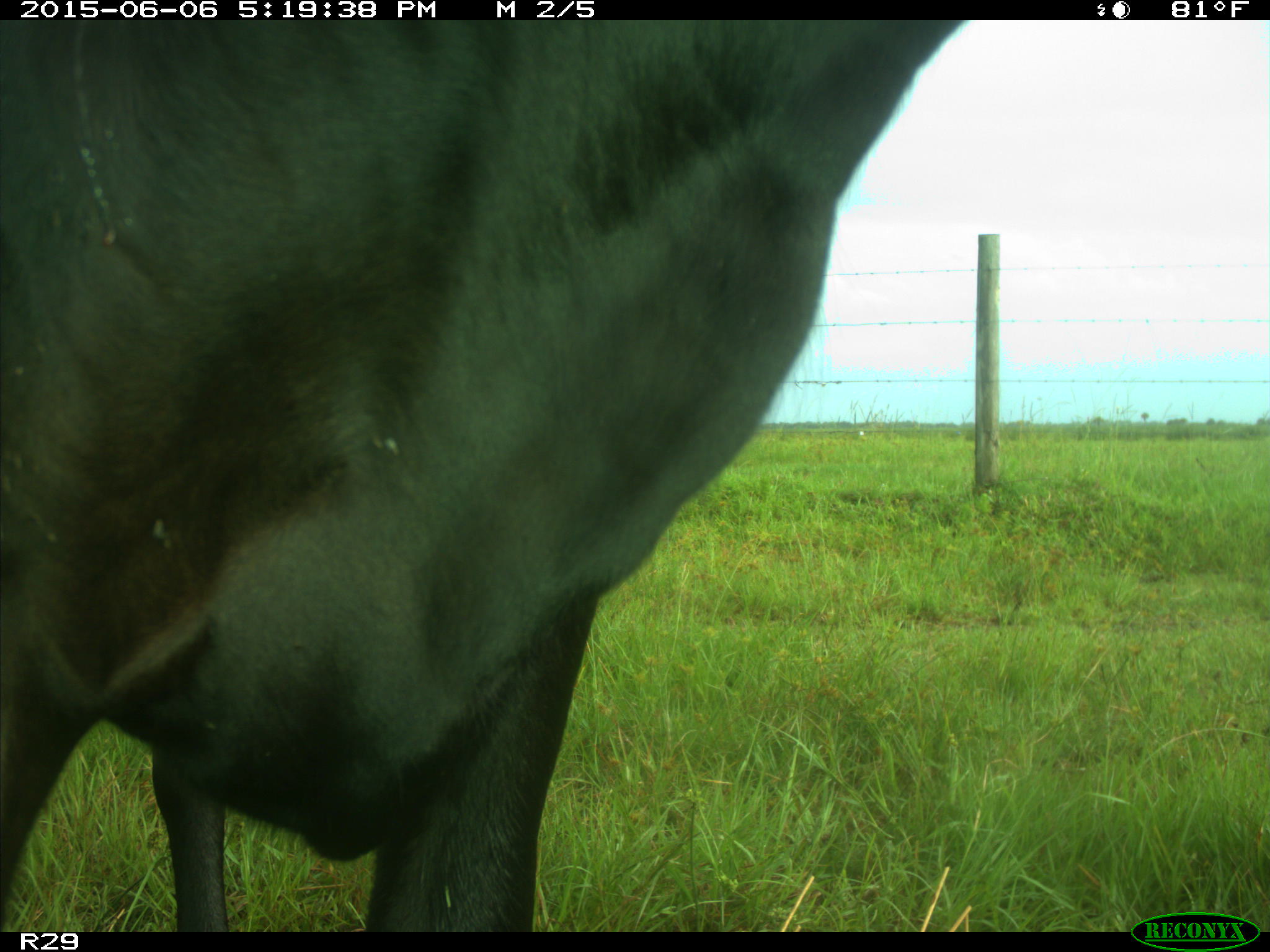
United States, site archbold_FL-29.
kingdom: Animalia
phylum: Chordata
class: Mammalia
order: Artiodactyla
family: Bovidae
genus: Bos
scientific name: Bos taurus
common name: domestic cow